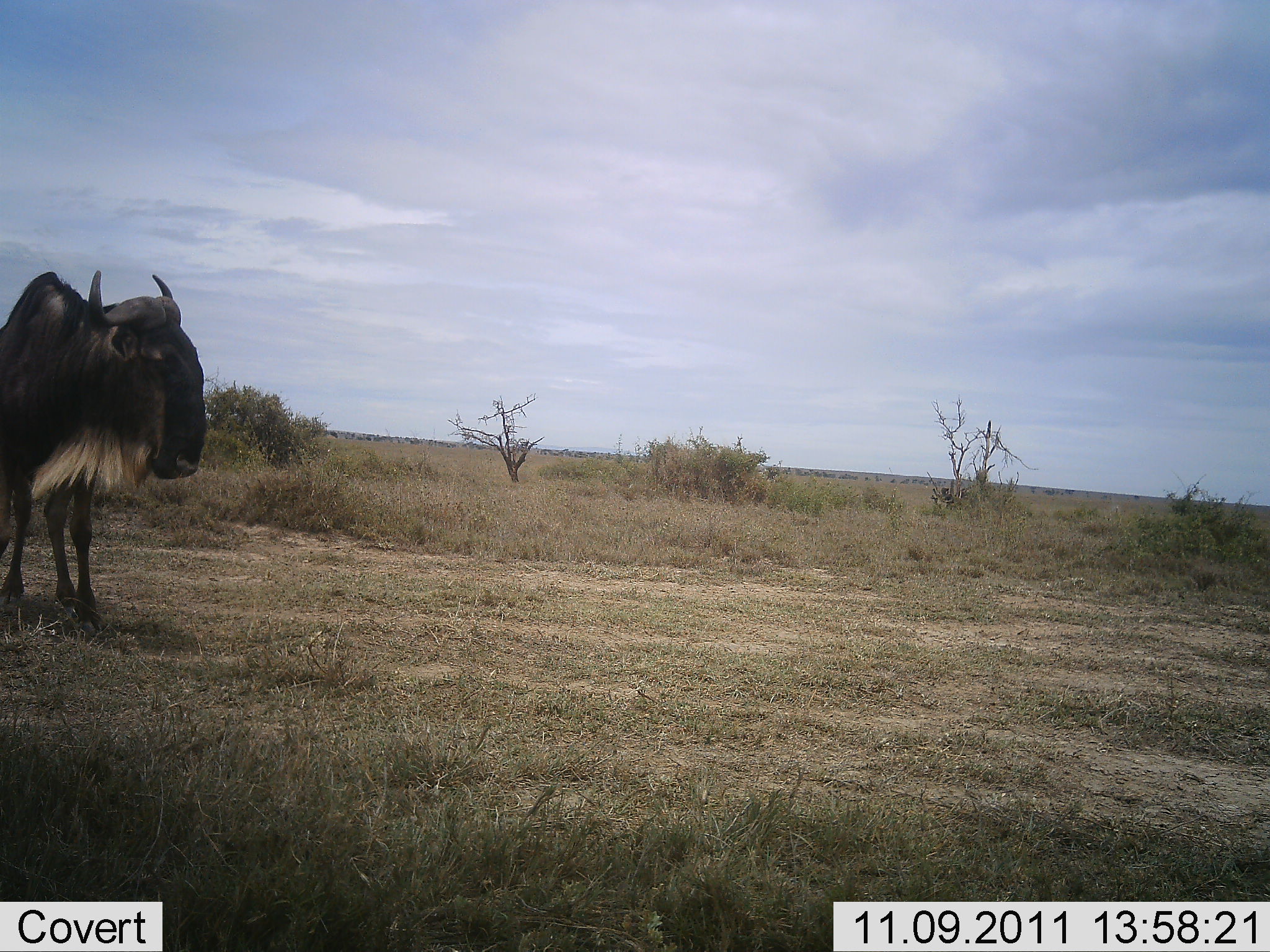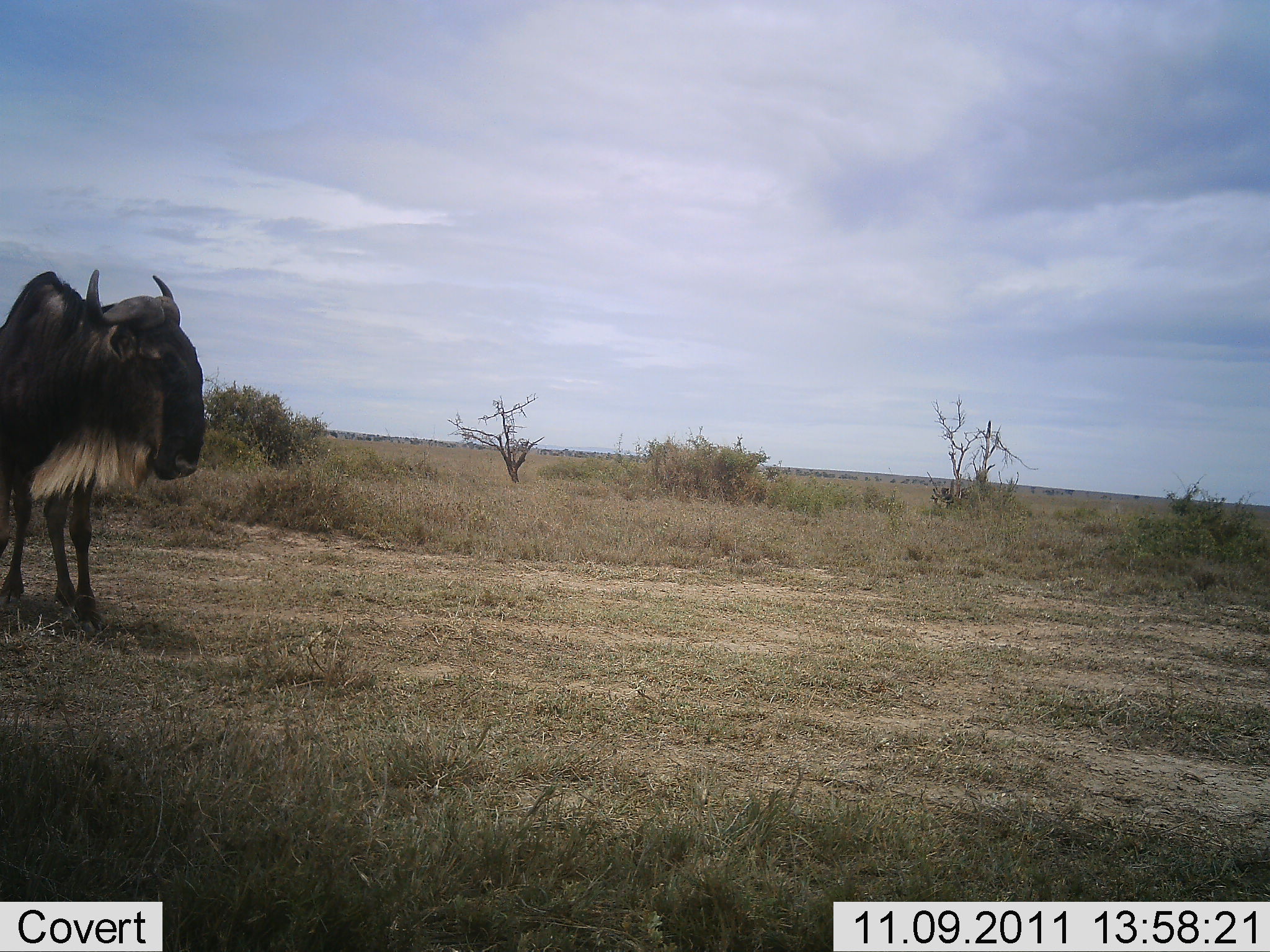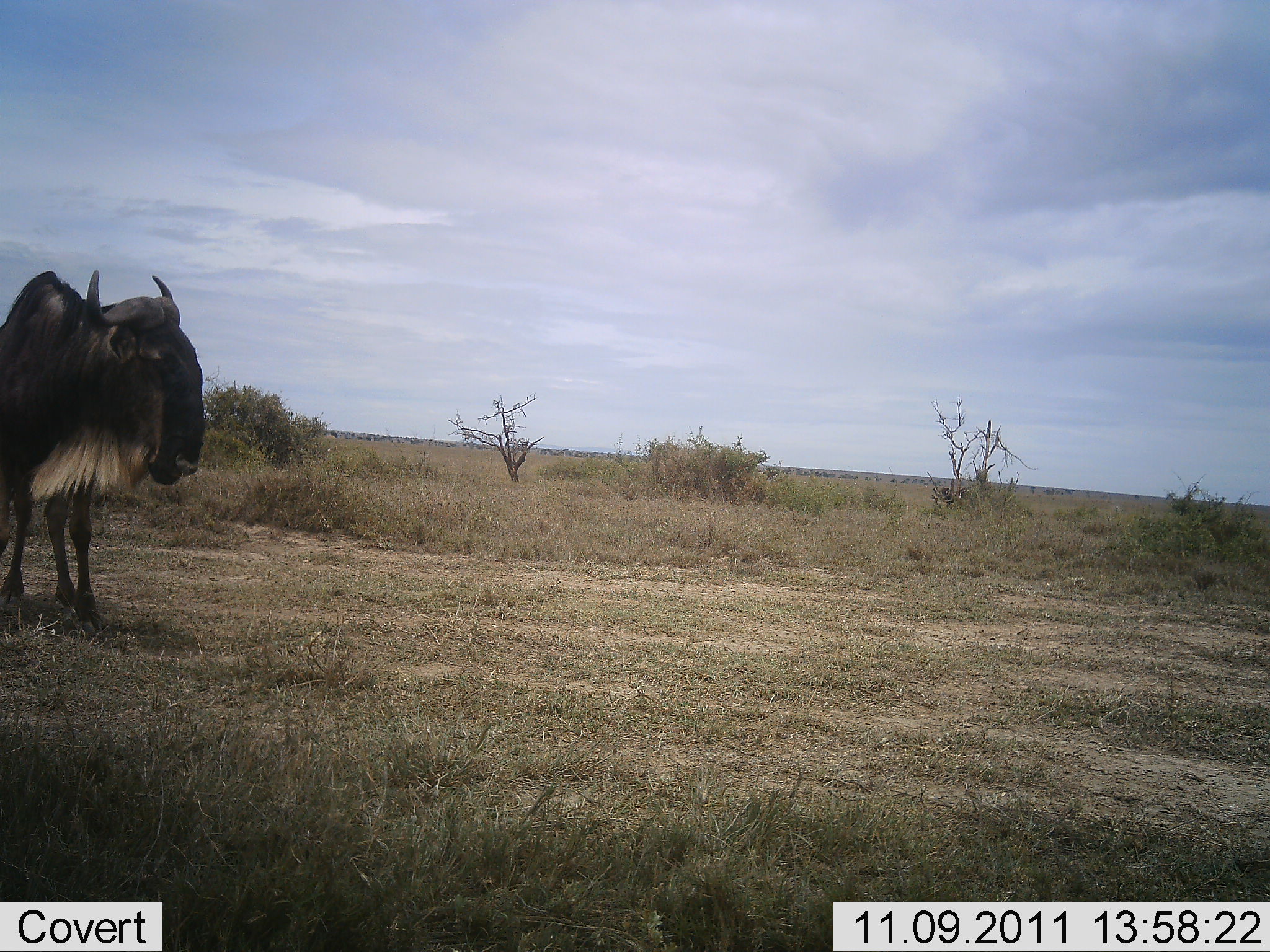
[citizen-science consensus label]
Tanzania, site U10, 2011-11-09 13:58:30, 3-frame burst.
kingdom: Animalia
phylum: Chordata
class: Mammalia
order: Artiodactyla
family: Bovidae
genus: Connochaetes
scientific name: Connochaetes taurinus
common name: blue wildebeest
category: wildebeest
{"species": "wildebeest (blue wildebeest) (Connochaetes taurinus)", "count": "1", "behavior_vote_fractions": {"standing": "82%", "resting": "0%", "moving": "0%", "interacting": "0%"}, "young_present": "0%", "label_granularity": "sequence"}